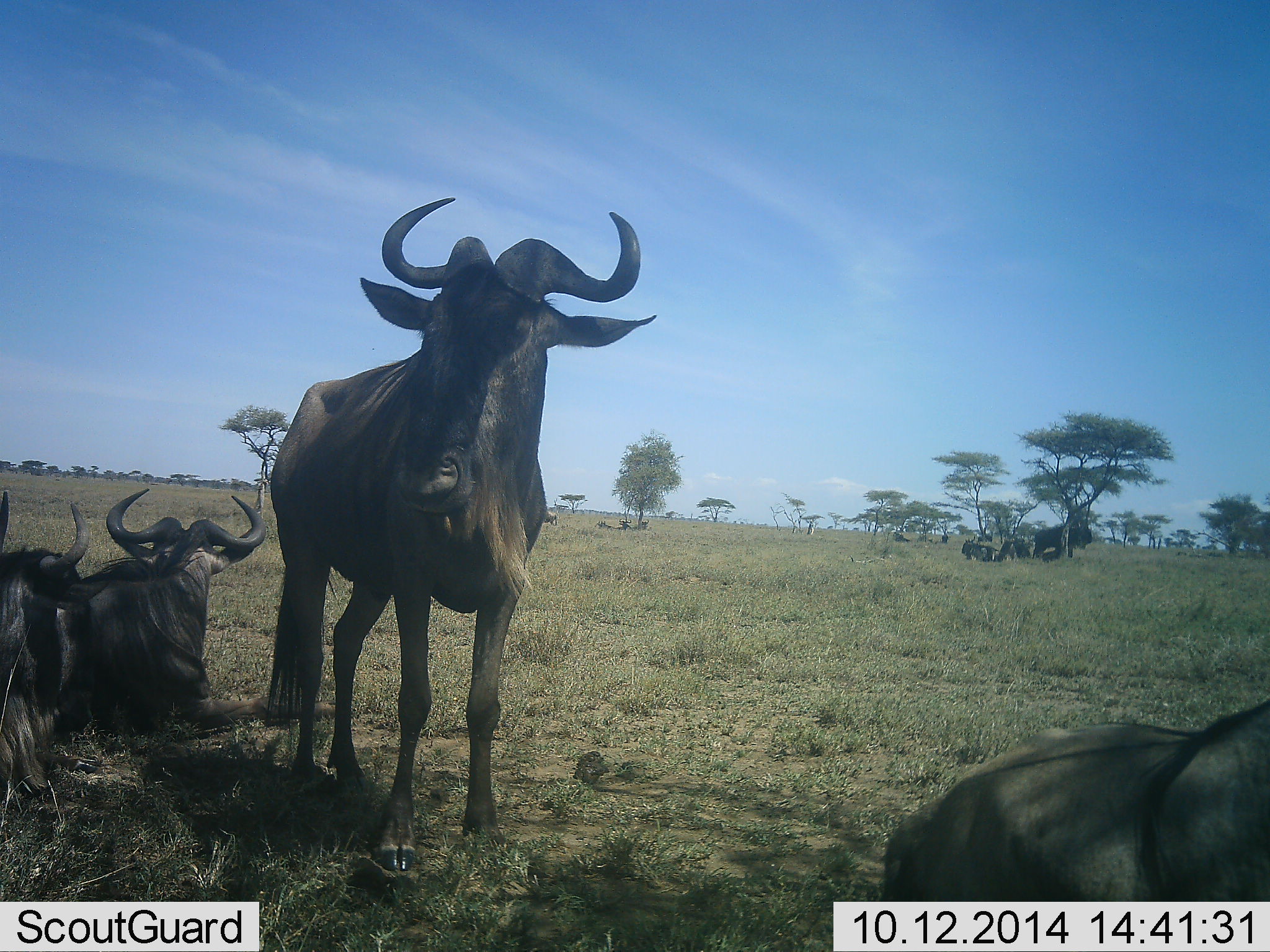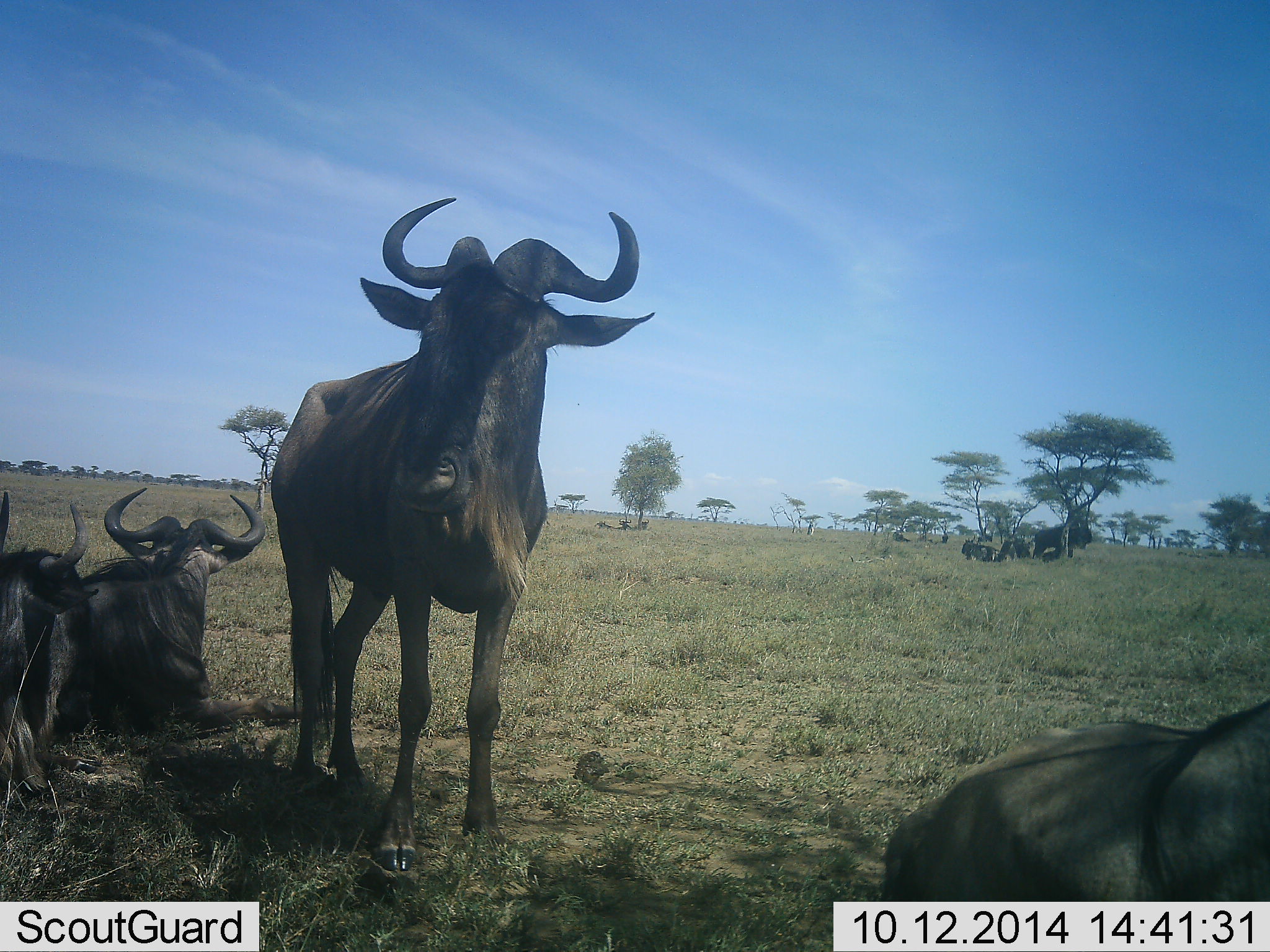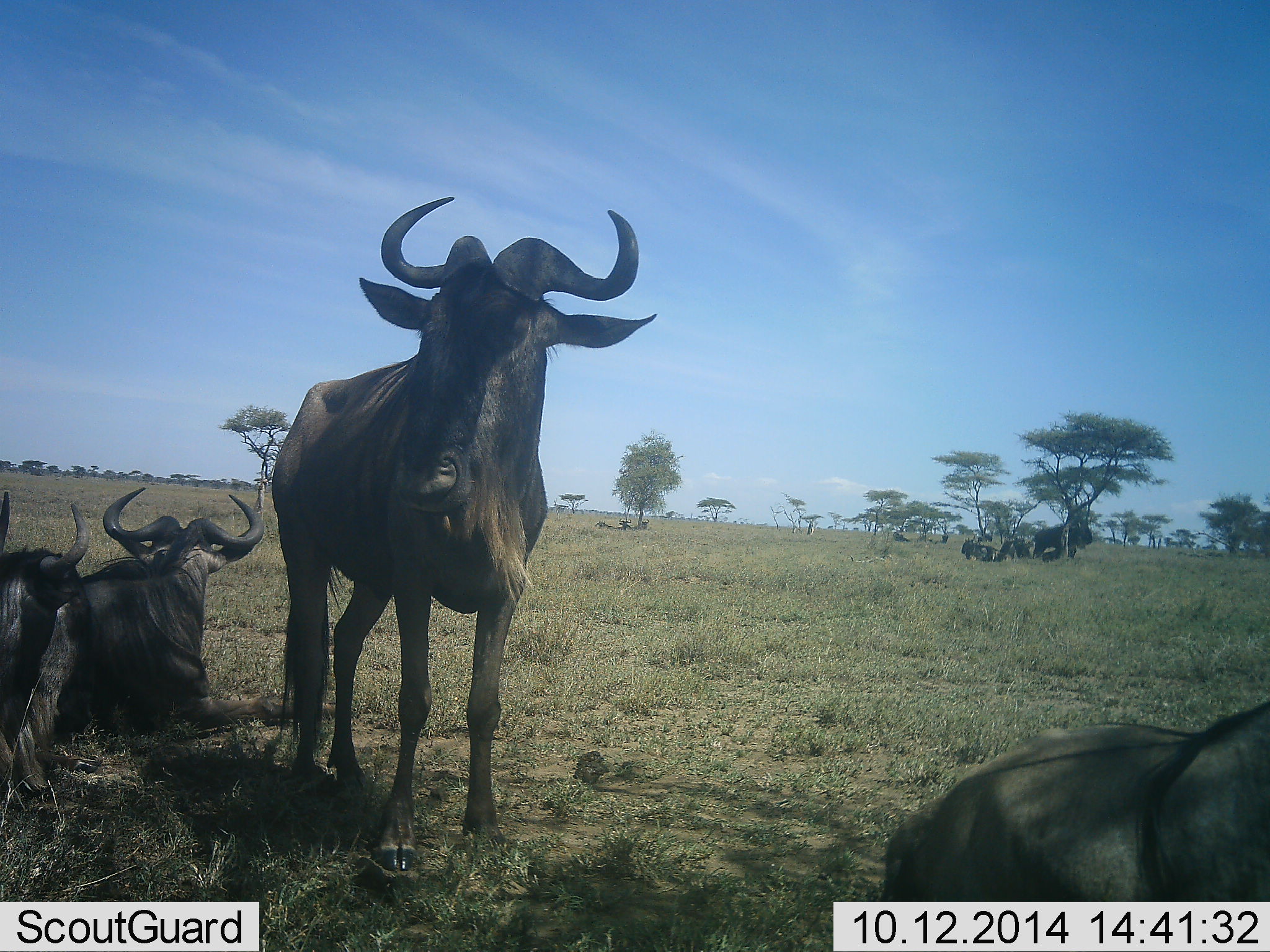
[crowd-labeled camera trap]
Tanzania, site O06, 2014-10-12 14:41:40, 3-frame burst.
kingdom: Animalia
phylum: Chordata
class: Mammalia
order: Artiodactyla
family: Bovidae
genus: Connochaetes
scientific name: Connochaetes taurinus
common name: blue wildebeest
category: wildebeest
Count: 10.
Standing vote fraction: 80%.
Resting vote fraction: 90%.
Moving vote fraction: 10%.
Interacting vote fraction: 20%.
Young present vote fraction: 0%.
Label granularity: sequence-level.